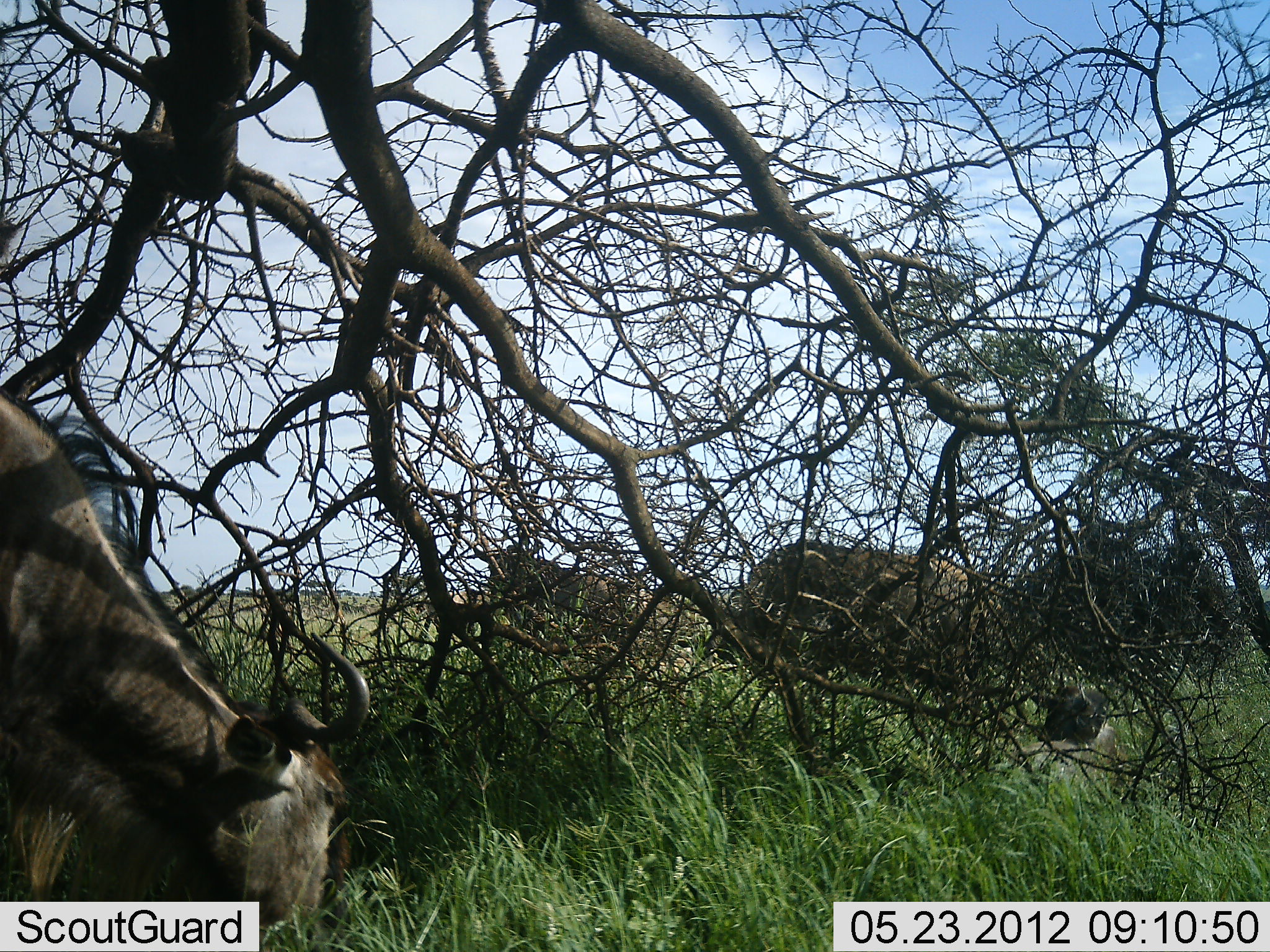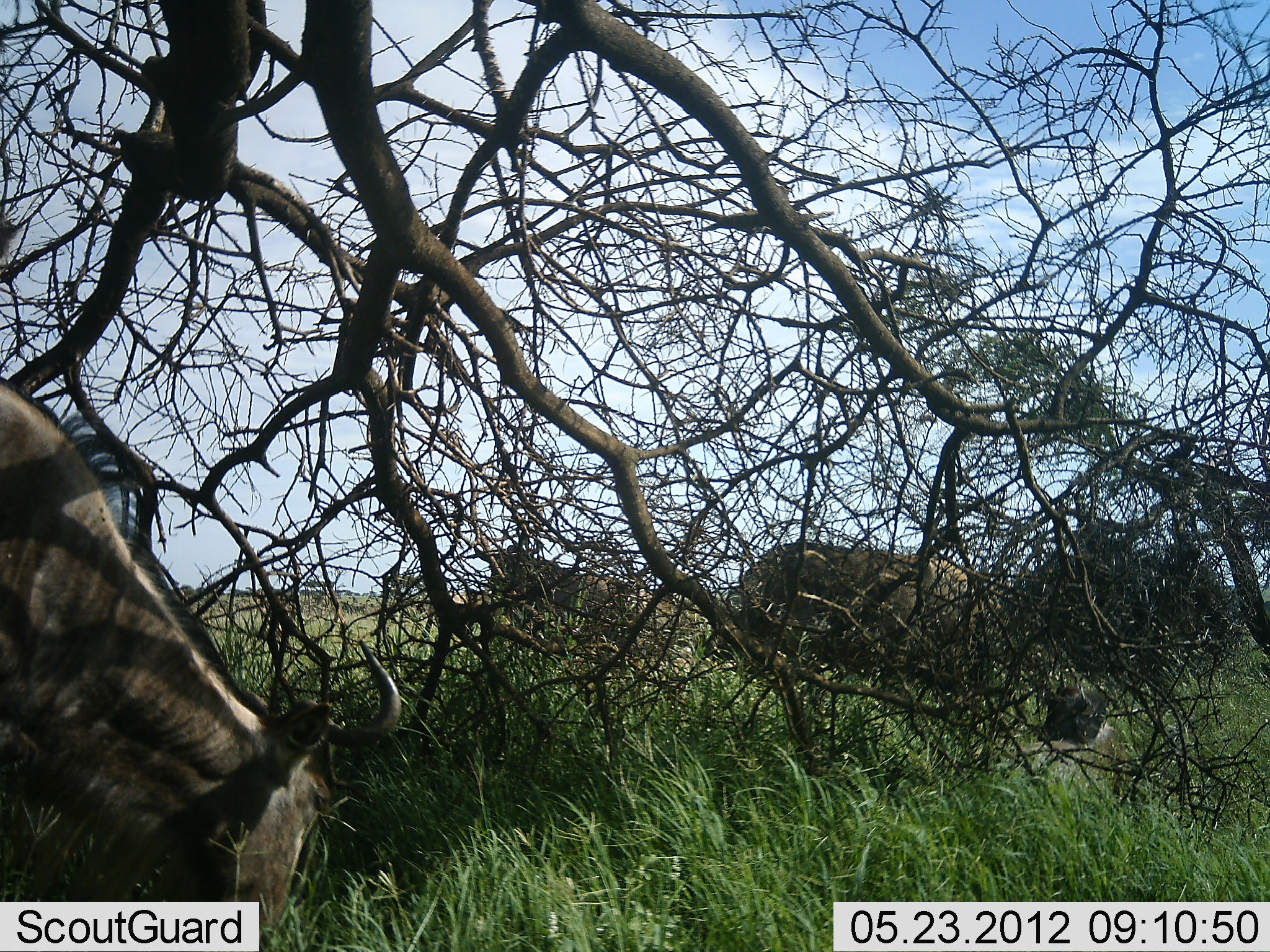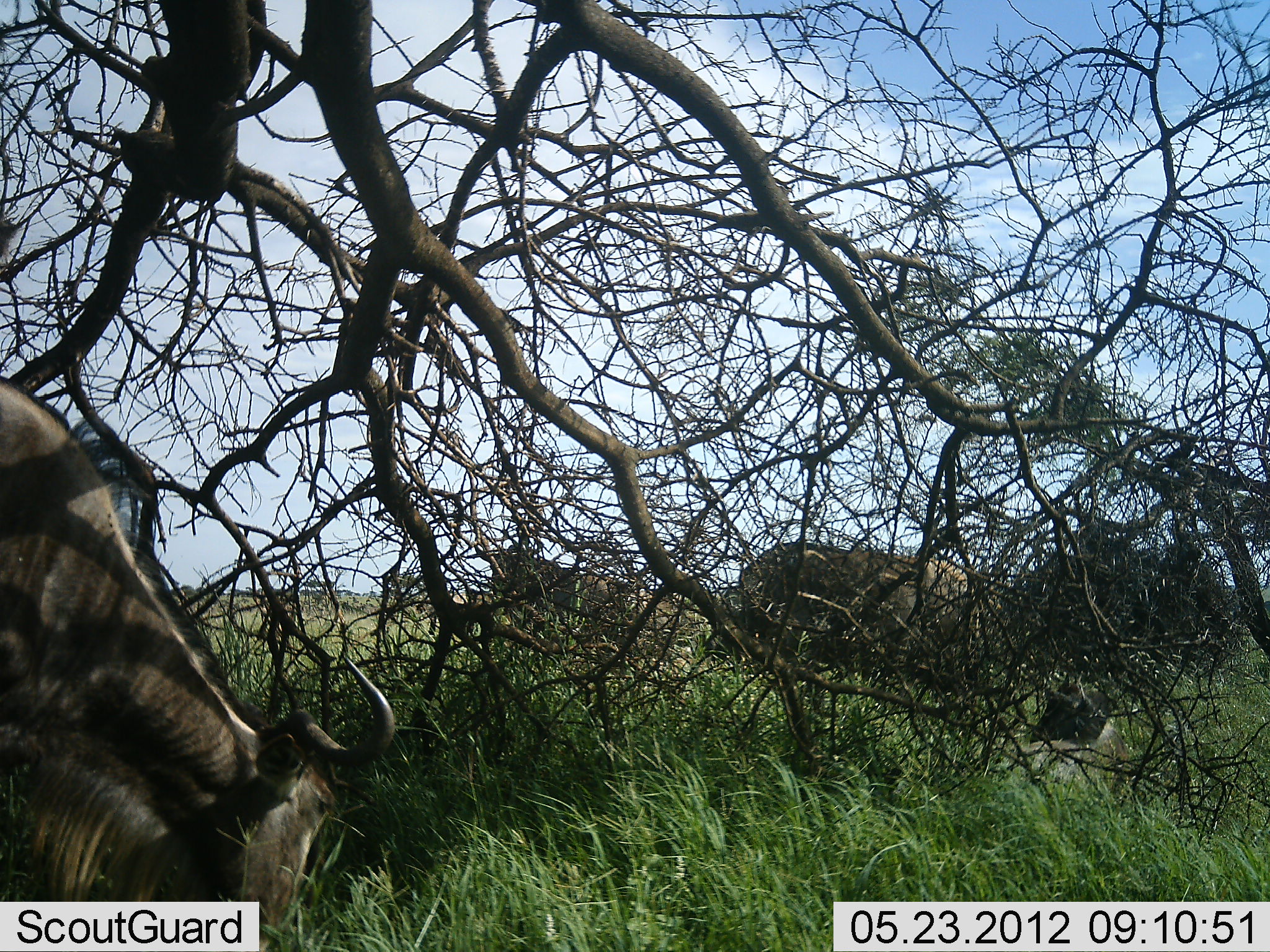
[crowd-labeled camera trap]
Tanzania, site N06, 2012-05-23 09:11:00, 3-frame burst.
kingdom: Animalia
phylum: Chordata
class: Mammalia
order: Artiodactyla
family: Bovidae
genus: Connochaetes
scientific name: Connochaetes taurinus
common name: blue wildebeest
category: wildebeest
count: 2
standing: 33%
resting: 13%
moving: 0%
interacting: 0%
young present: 0%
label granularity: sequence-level